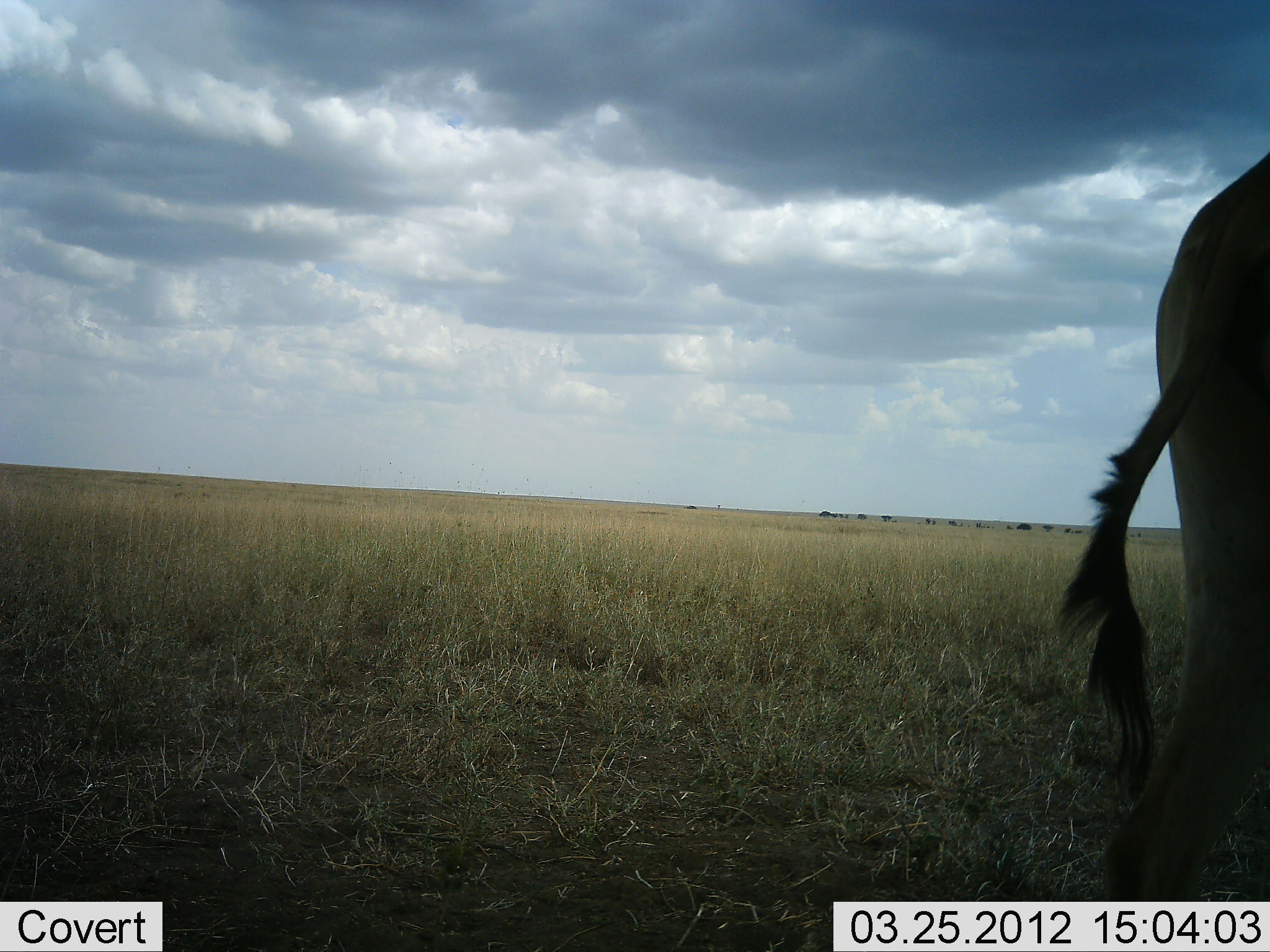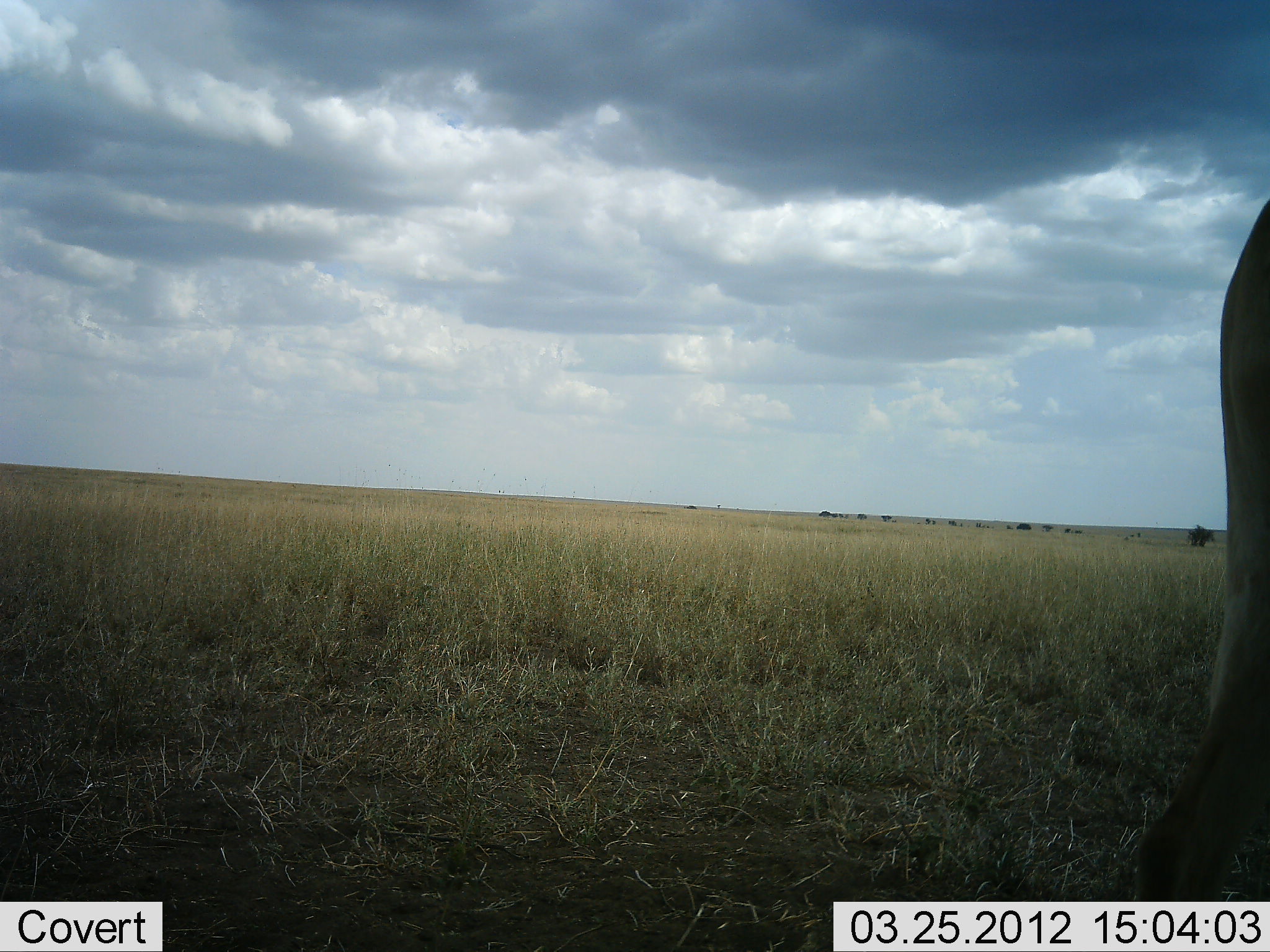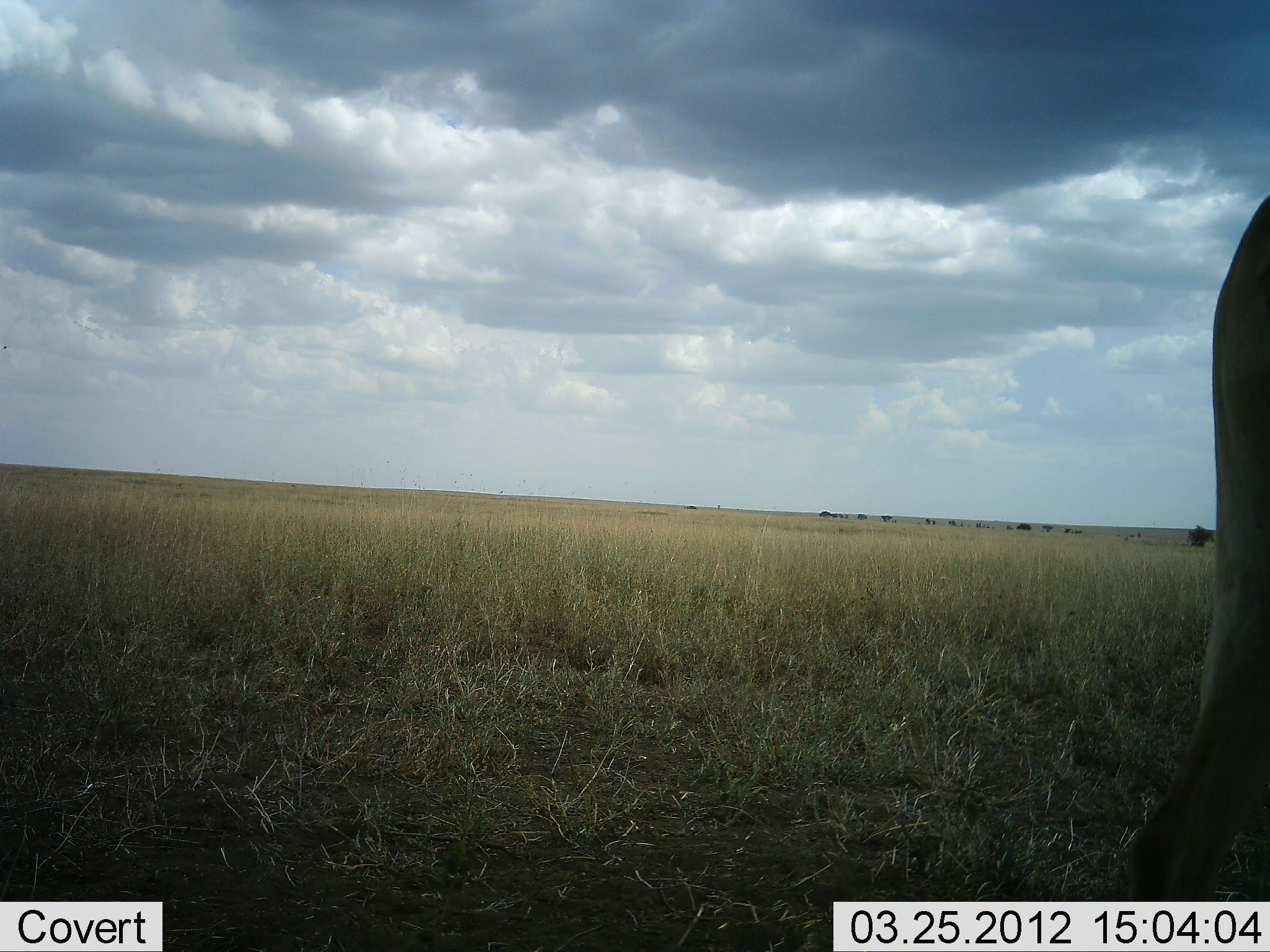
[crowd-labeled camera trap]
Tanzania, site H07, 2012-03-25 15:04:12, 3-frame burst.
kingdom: Animalia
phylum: Chordata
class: Mammalia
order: Artiodactyla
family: Bovidae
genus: Alcelaphus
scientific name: Alcelaphus buselaphus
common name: hartebeest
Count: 1.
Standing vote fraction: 67%.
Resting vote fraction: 0%.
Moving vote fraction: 33%.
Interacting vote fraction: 0%.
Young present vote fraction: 0%.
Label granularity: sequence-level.